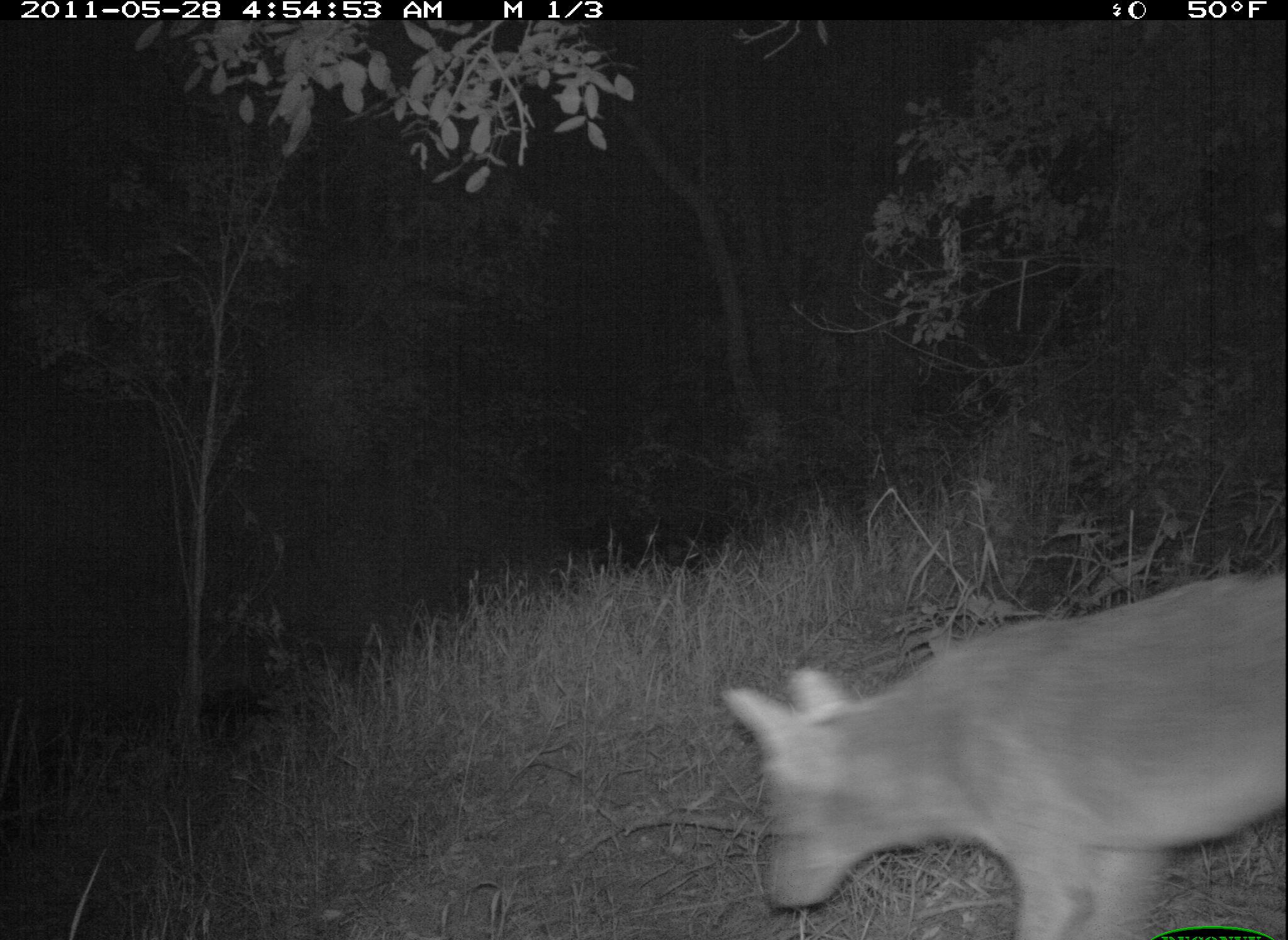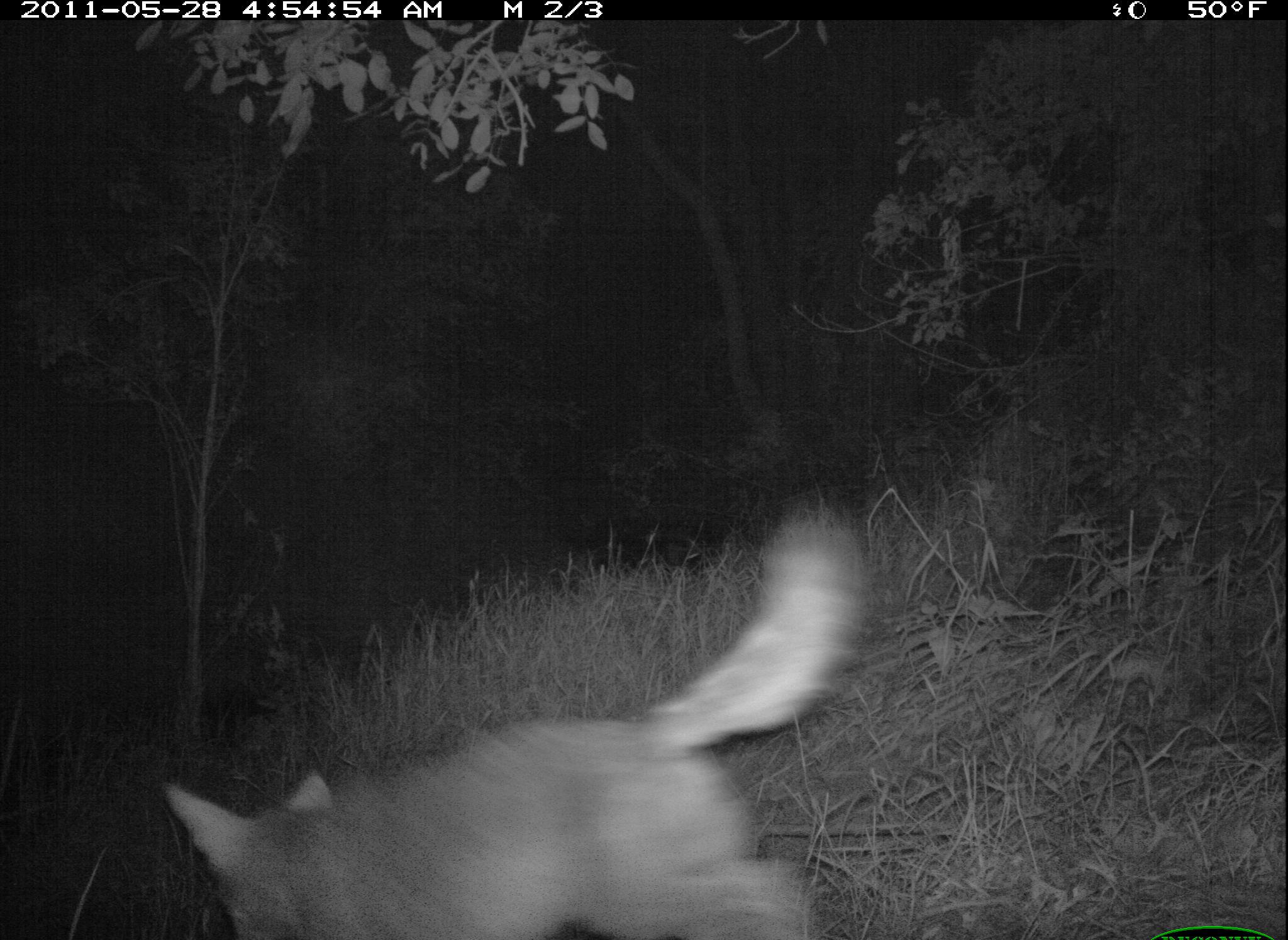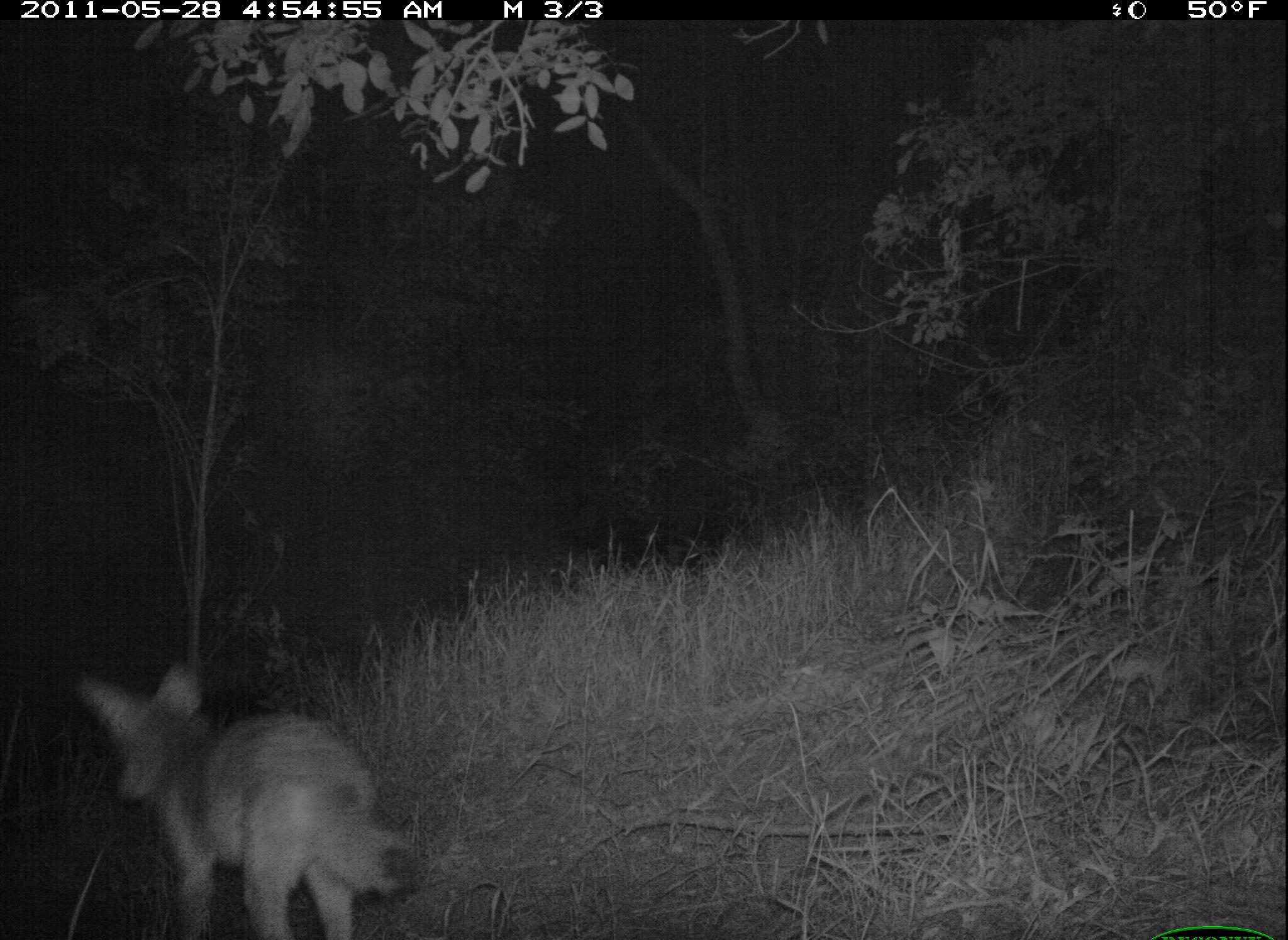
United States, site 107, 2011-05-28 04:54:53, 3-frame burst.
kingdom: Animalia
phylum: Chordata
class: Mammalia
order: Carnivora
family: Canidae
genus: Canis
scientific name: Canis latrans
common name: coyote